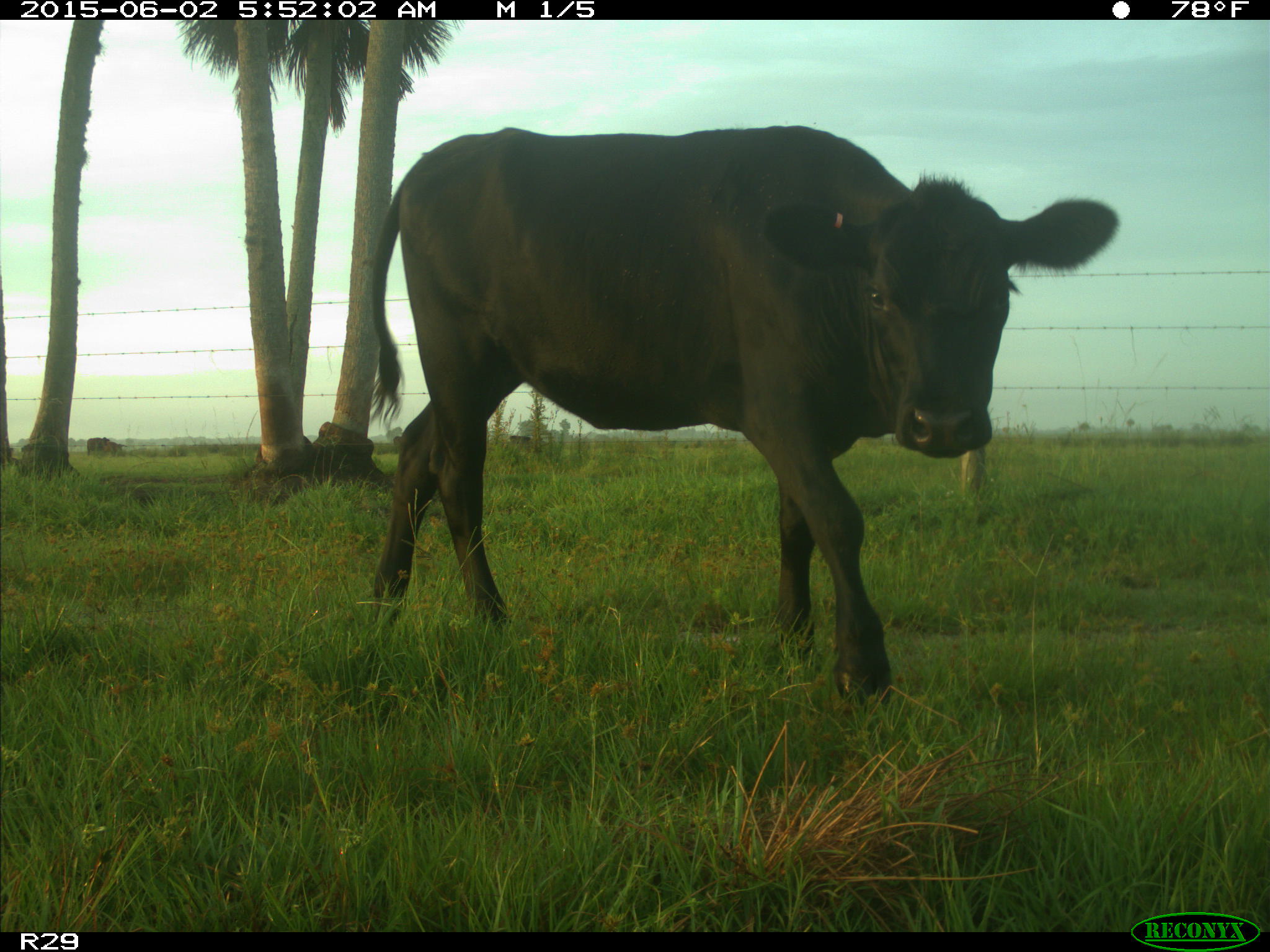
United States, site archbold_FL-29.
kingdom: Animalia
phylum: Chordata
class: Mammalia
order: Artiodactyla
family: Bovidae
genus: Bos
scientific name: Bos taurus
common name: domestic cow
Bos taurus (domestic cow).